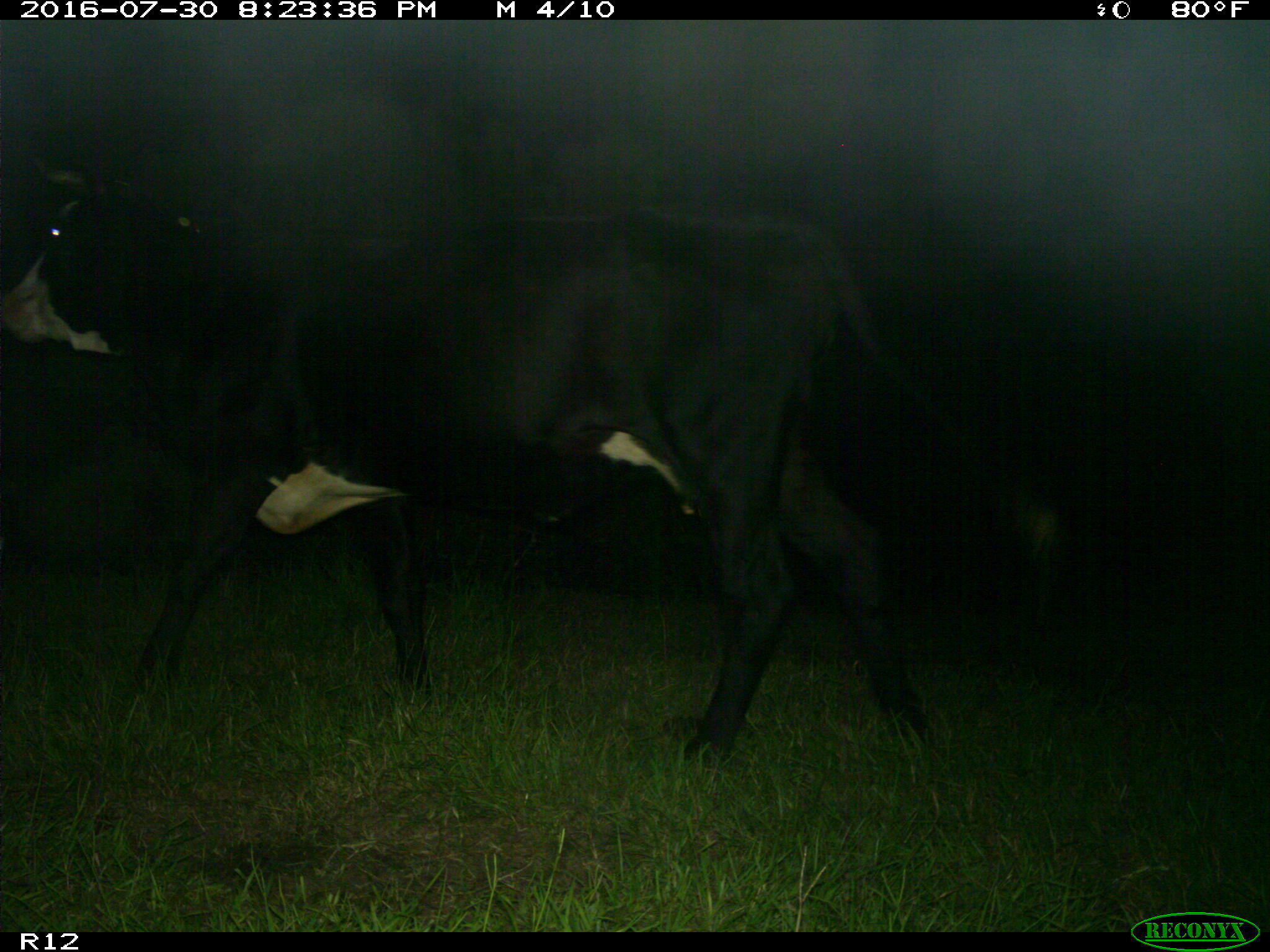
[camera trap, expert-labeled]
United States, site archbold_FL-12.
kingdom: Animalia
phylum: Chordata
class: Mammalia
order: Artiodactyla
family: Bovidae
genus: Bos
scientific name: Bos taurus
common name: domestic cow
Bos taurus (domestic cow).